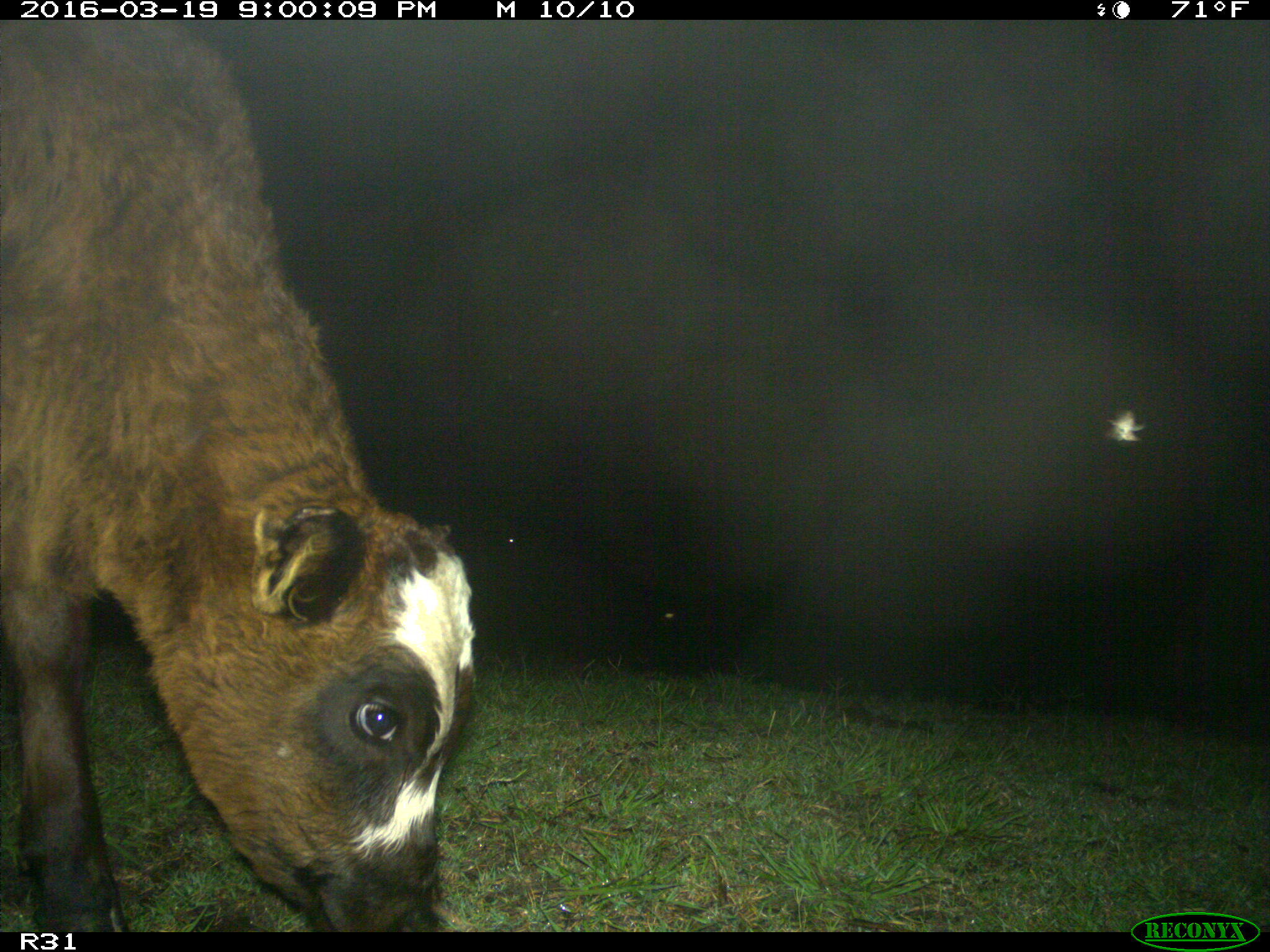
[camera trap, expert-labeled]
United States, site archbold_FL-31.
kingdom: Animalia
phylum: Chordata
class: Mammalia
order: Artiodactyla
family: Bovidae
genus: Bos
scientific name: Bos taurus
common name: domestic cow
Bos taurus (domestic cow).